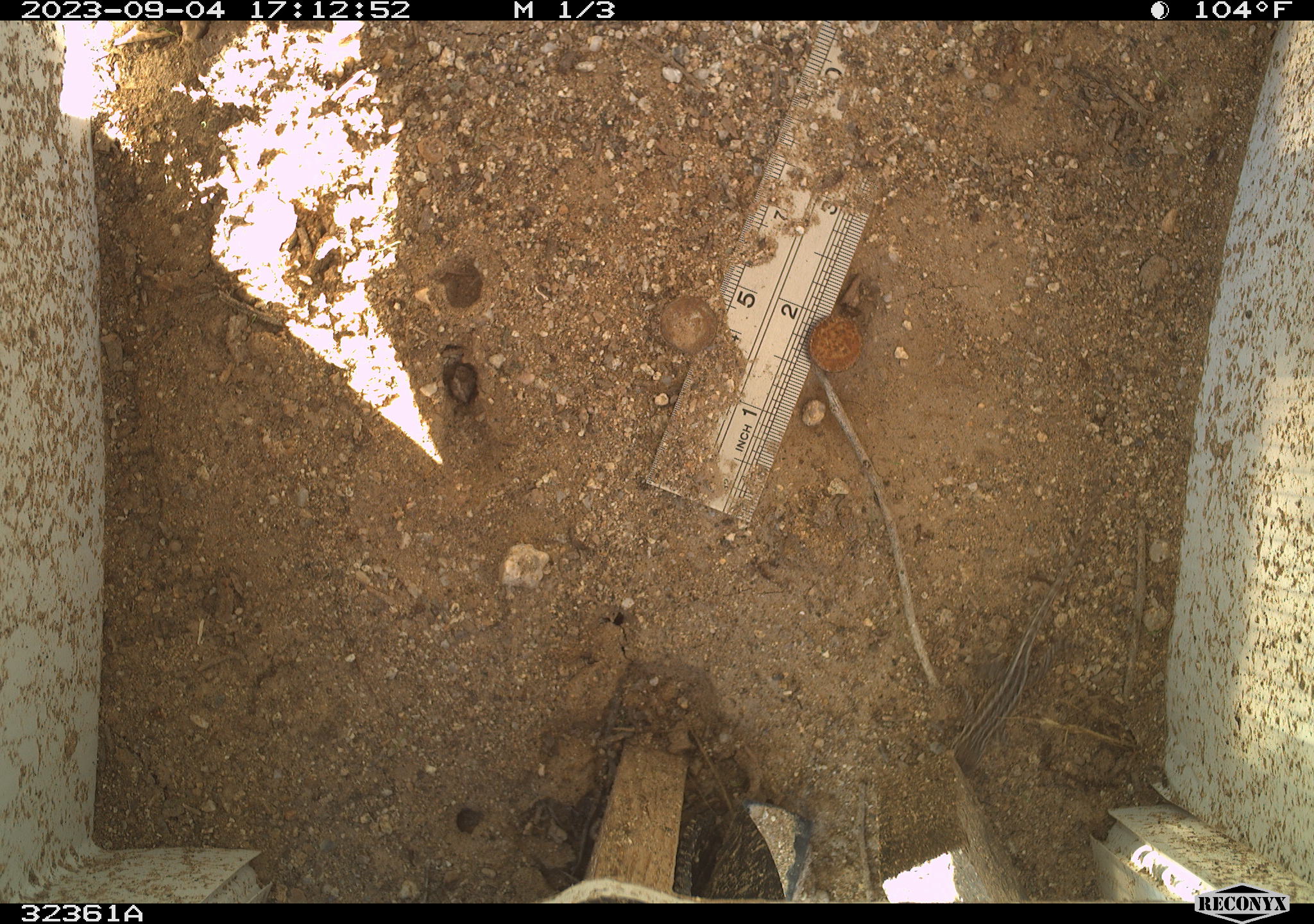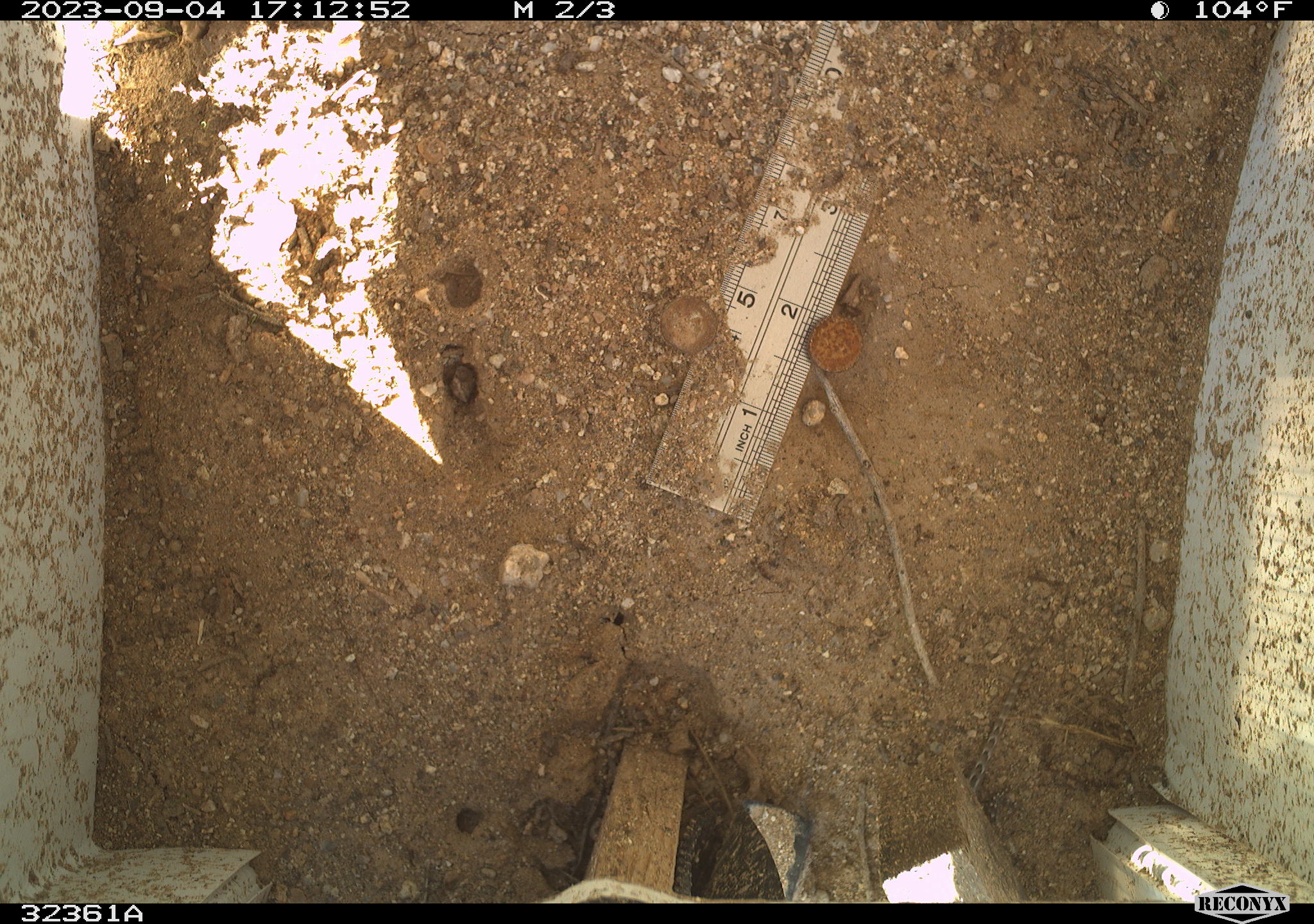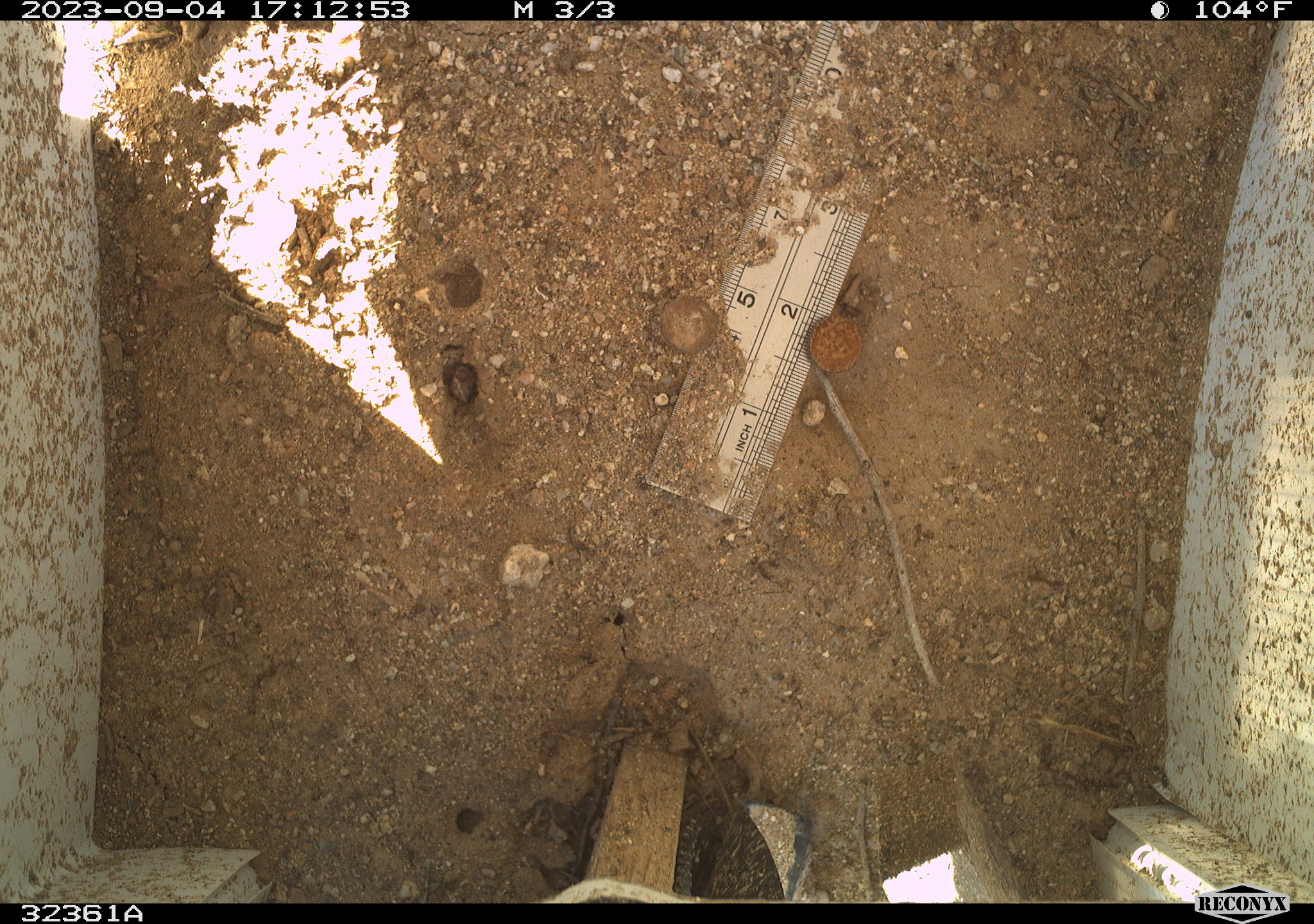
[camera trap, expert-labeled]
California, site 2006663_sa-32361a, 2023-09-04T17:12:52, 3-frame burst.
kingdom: Animalia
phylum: Chordata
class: Reptilia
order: Squamata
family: Phrynosomatidae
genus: Sceloporus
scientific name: Sceloporus graciosus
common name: common sagebrush lizard